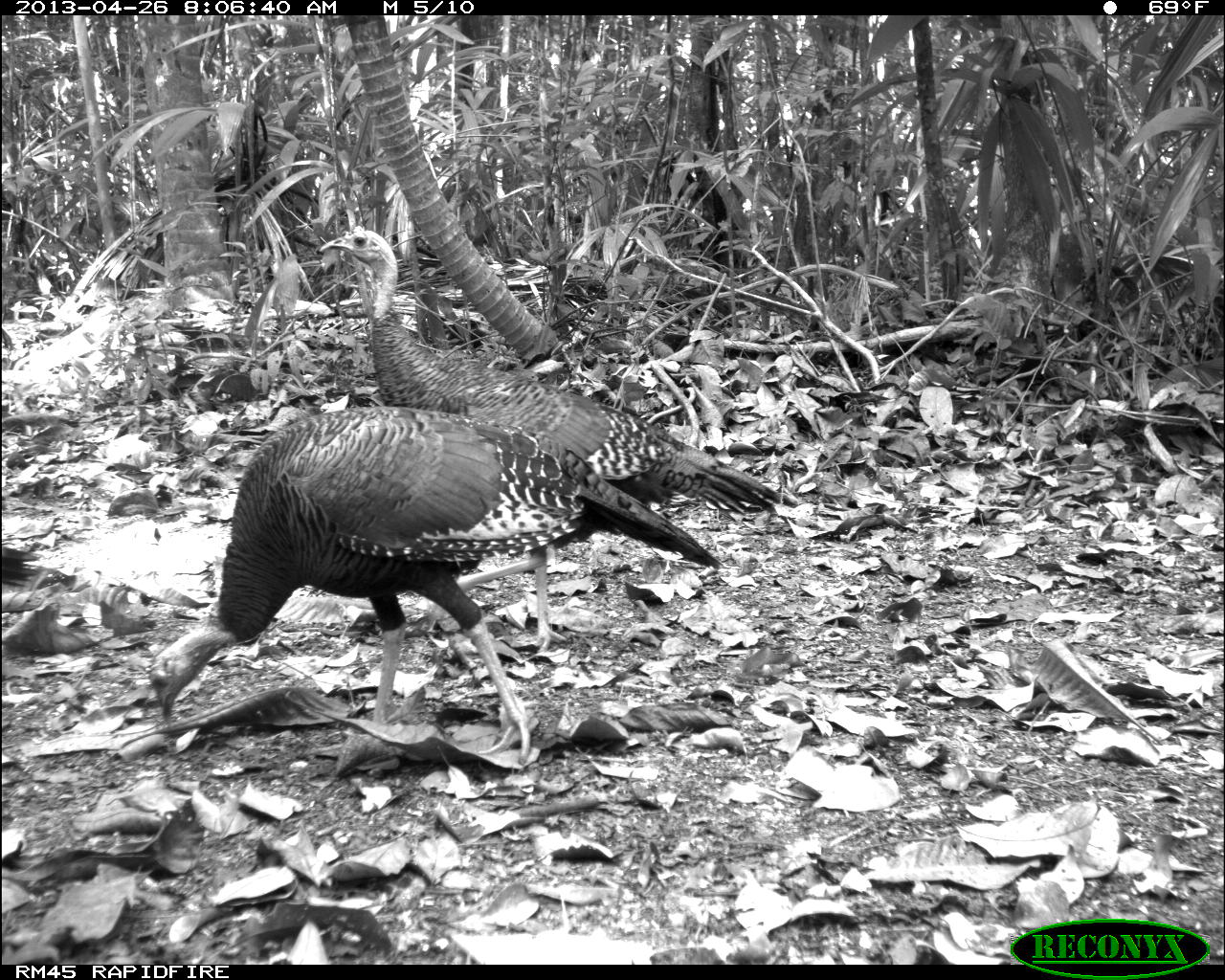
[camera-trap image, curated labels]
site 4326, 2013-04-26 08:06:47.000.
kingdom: Animalia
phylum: Chordata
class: Aves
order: Galliformes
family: Phasianidae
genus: Meleagris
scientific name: Meleagris ocellata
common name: ocellated turkey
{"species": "Meleagris ocellata (ocellated turkey)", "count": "4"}